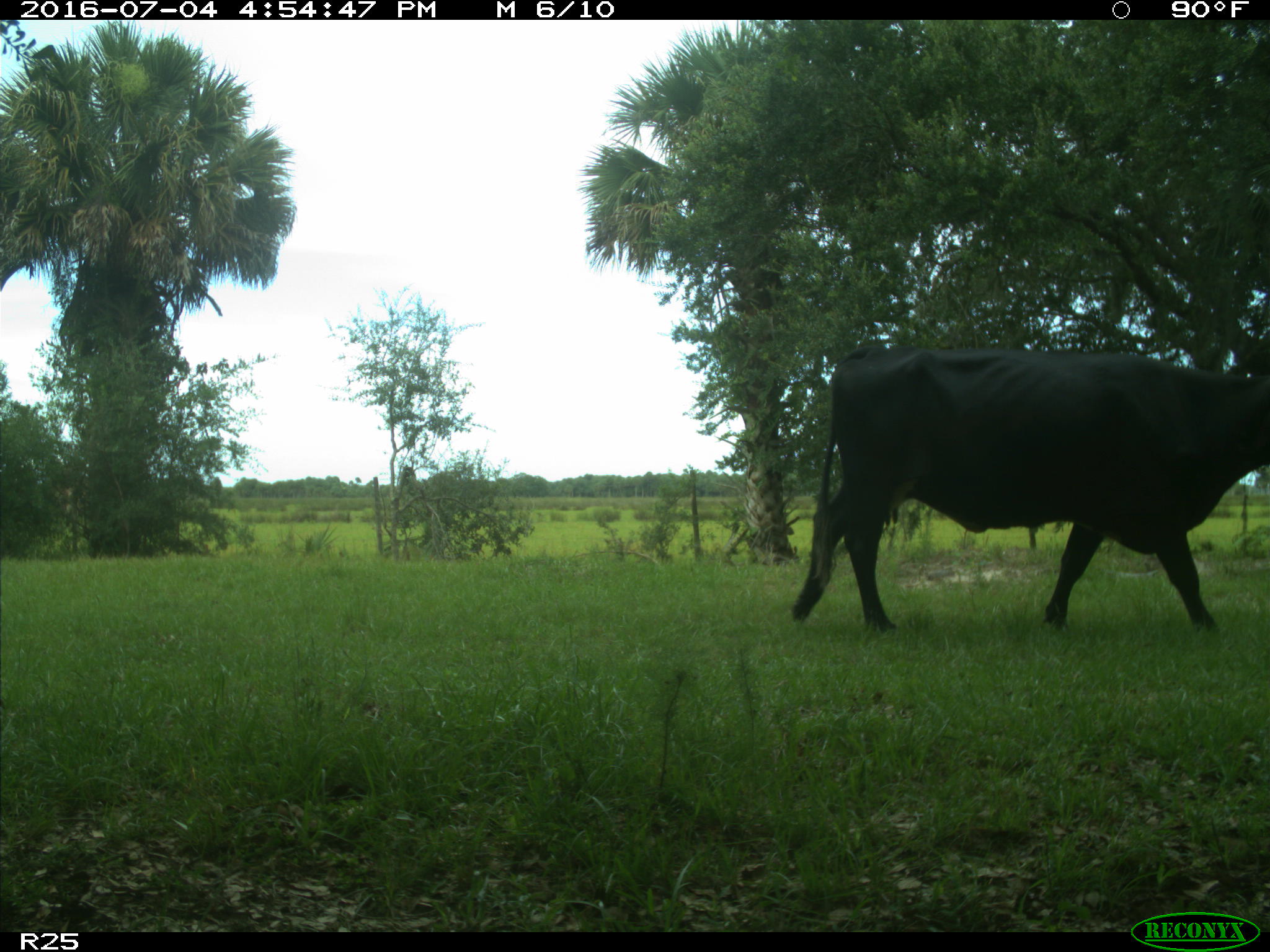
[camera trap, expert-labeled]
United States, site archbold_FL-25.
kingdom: Animalia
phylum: Chordata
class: Mammalia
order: Artiodactyla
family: Bovidae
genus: Bos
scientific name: Bos taurus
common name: domestic cow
Bos taurus (domestic cow).